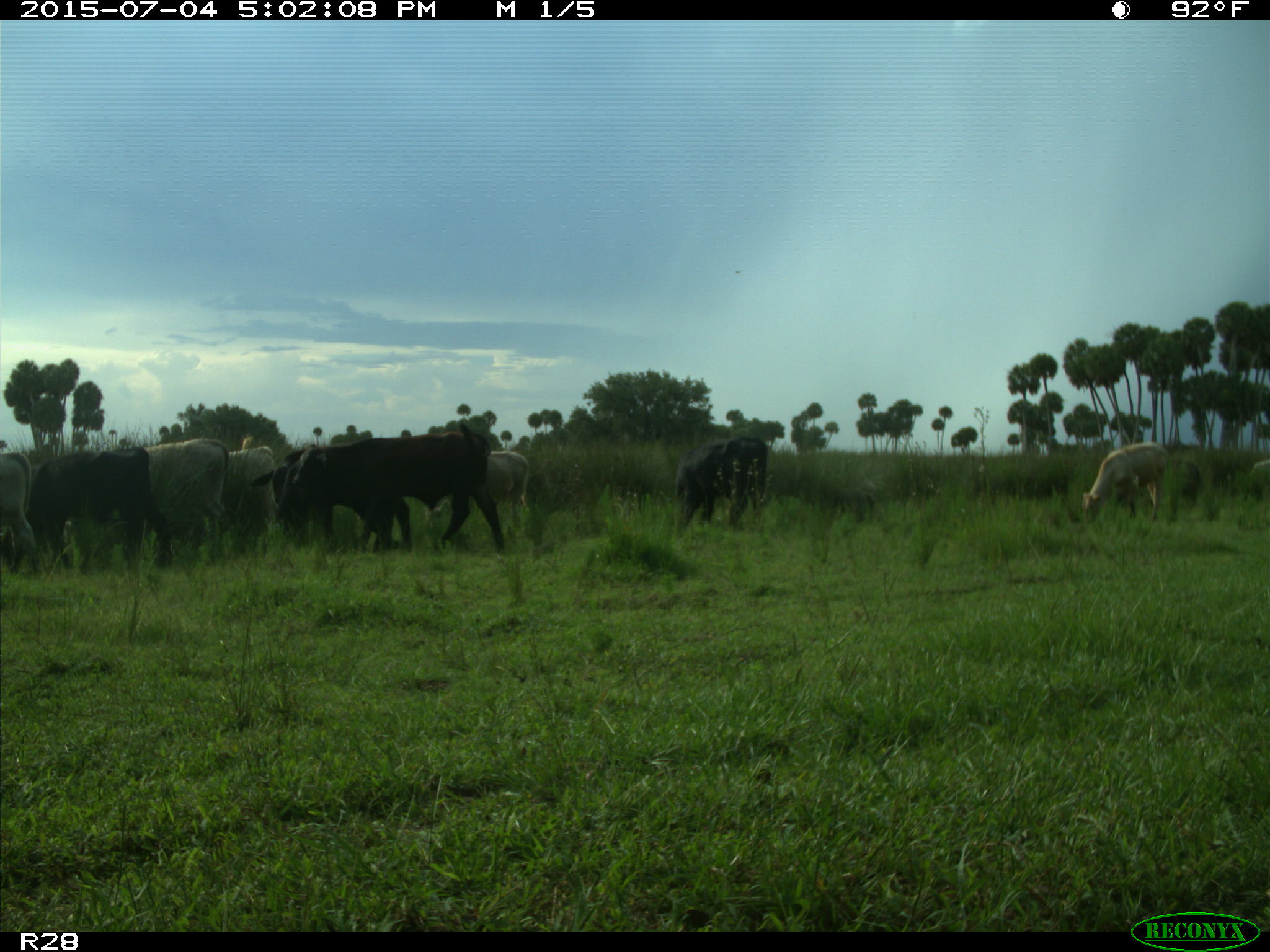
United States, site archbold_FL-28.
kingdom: Animalia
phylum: Chordata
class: Mammalia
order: Artiodactyla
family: Bovidae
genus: Bos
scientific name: Bos taurus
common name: domestic cow